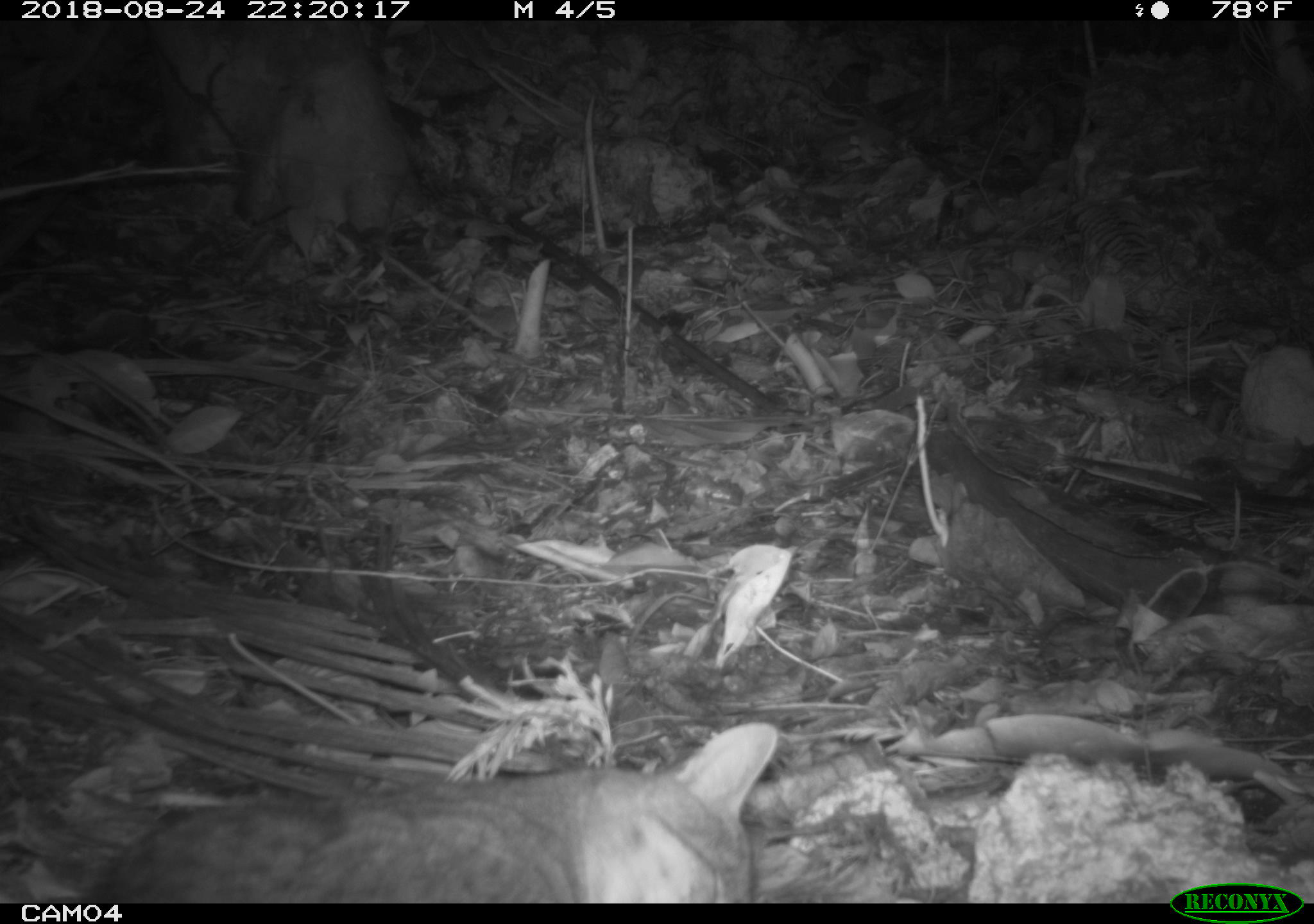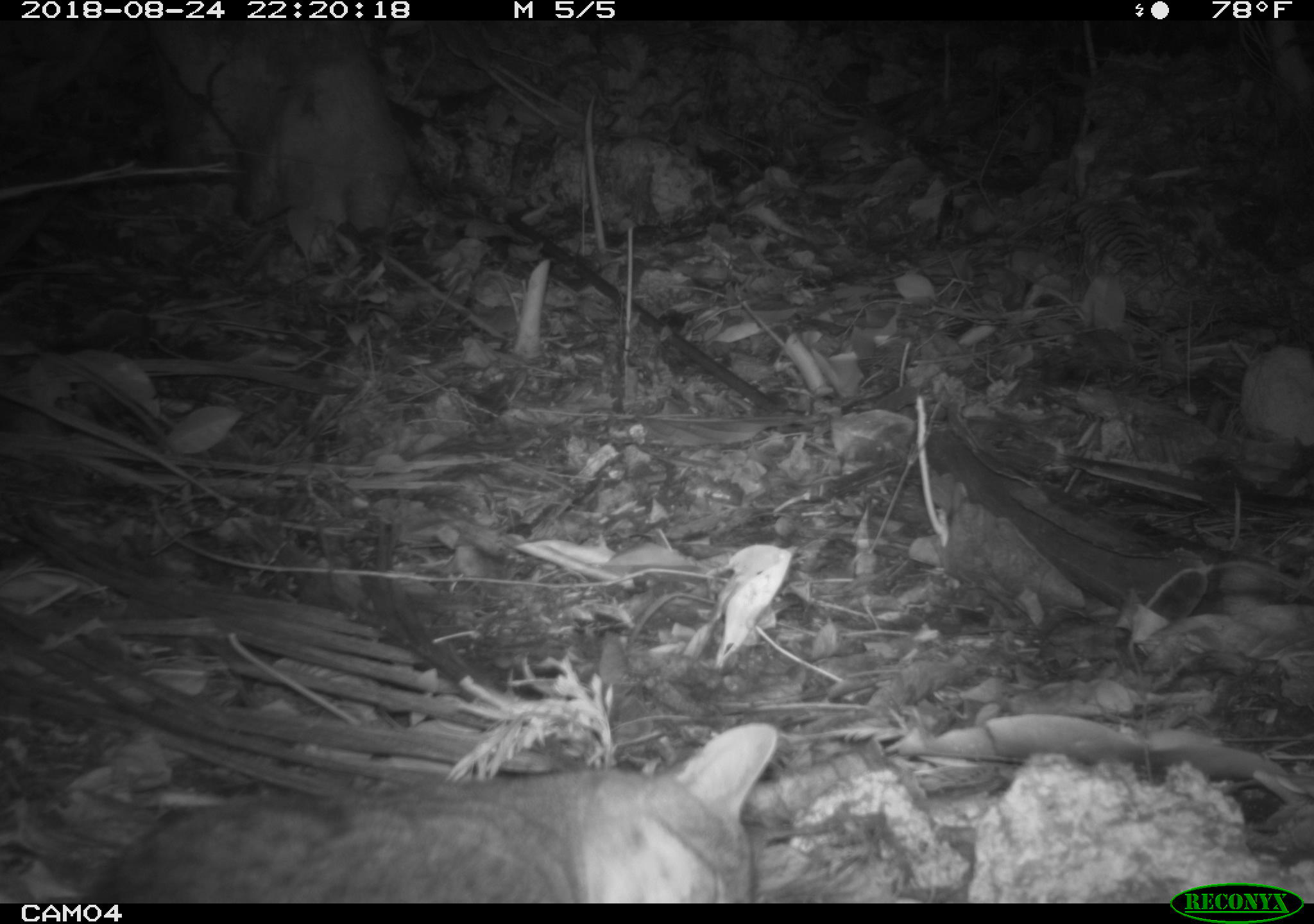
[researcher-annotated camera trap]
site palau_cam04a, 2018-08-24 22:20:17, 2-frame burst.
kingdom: Animalia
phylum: Chordata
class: Mammalia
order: Carnivora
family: Felidae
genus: Felis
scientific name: Felis catus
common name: cat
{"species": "cat (Felis catus)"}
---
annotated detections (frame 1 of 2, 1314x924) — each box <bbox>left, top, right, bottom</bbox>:
cat: <bbox>76, 726, 782, 902</bbox>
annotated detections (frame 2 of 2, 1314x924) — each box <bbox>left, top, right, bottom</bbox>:
cat: <bbox>68, 726, 778, 904</bbox>